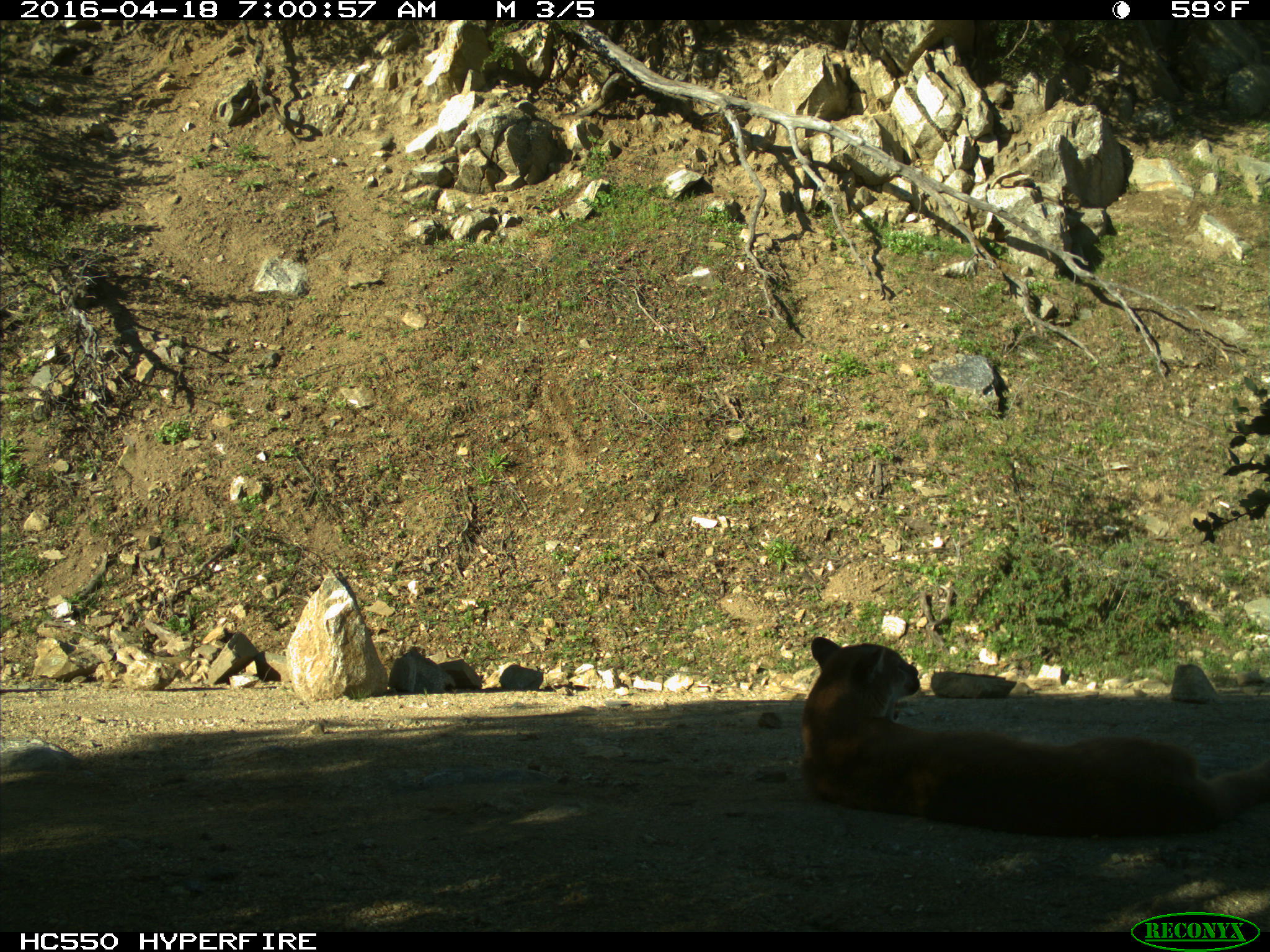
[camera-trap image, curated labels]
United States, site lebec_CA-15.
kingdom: Animalia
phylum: Chordata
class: Mammalia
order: Carnivora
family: Felidae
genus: Puma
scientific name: Puma concolor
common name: mountain lion